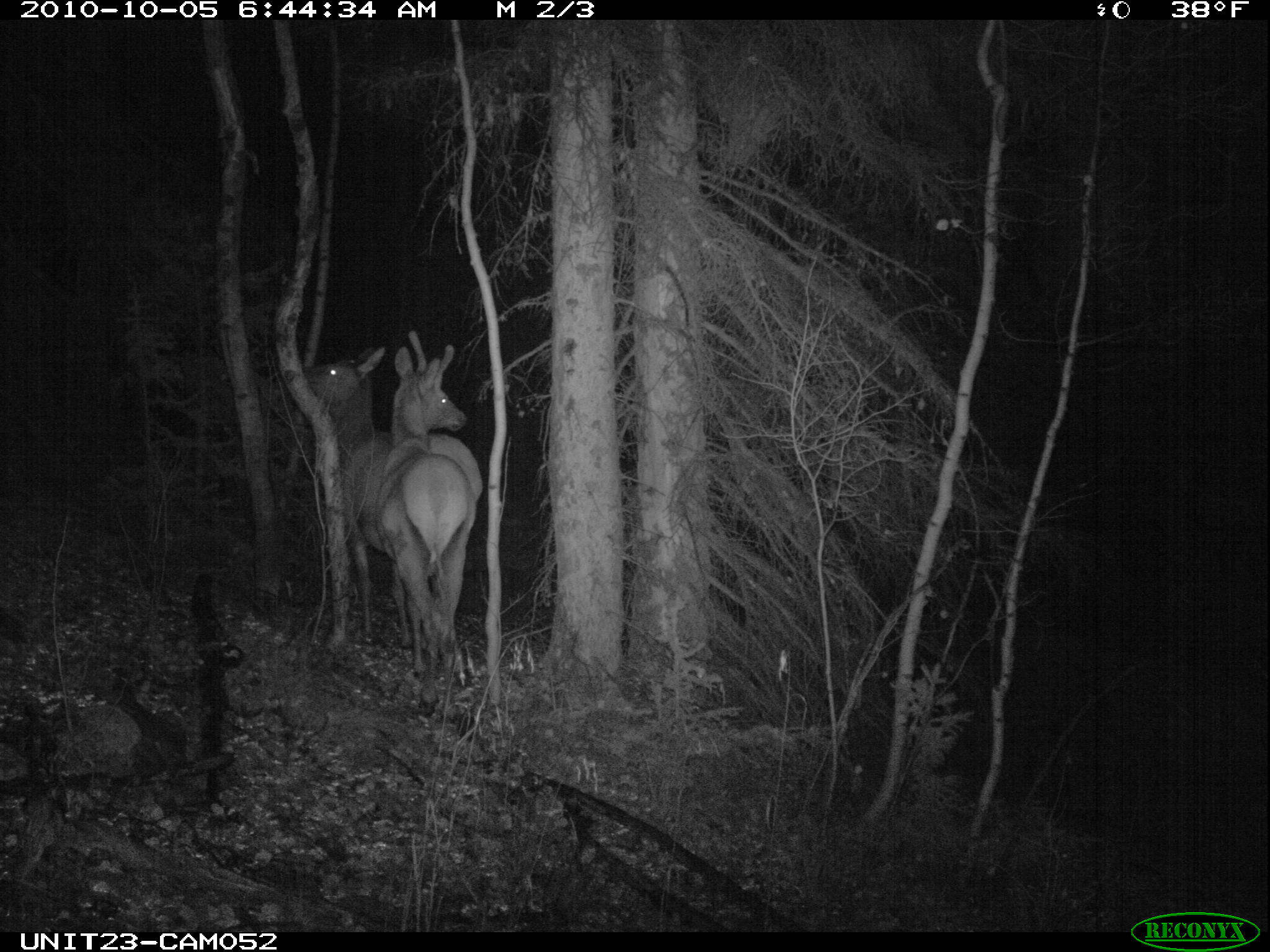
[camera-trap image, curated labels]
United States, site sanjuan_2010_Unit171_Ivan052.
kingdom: Animalia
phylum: Chordata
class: Mammalia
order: Artiodactyla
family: Cervidae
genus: Cervus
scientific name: Cervus elaphus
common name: red deer